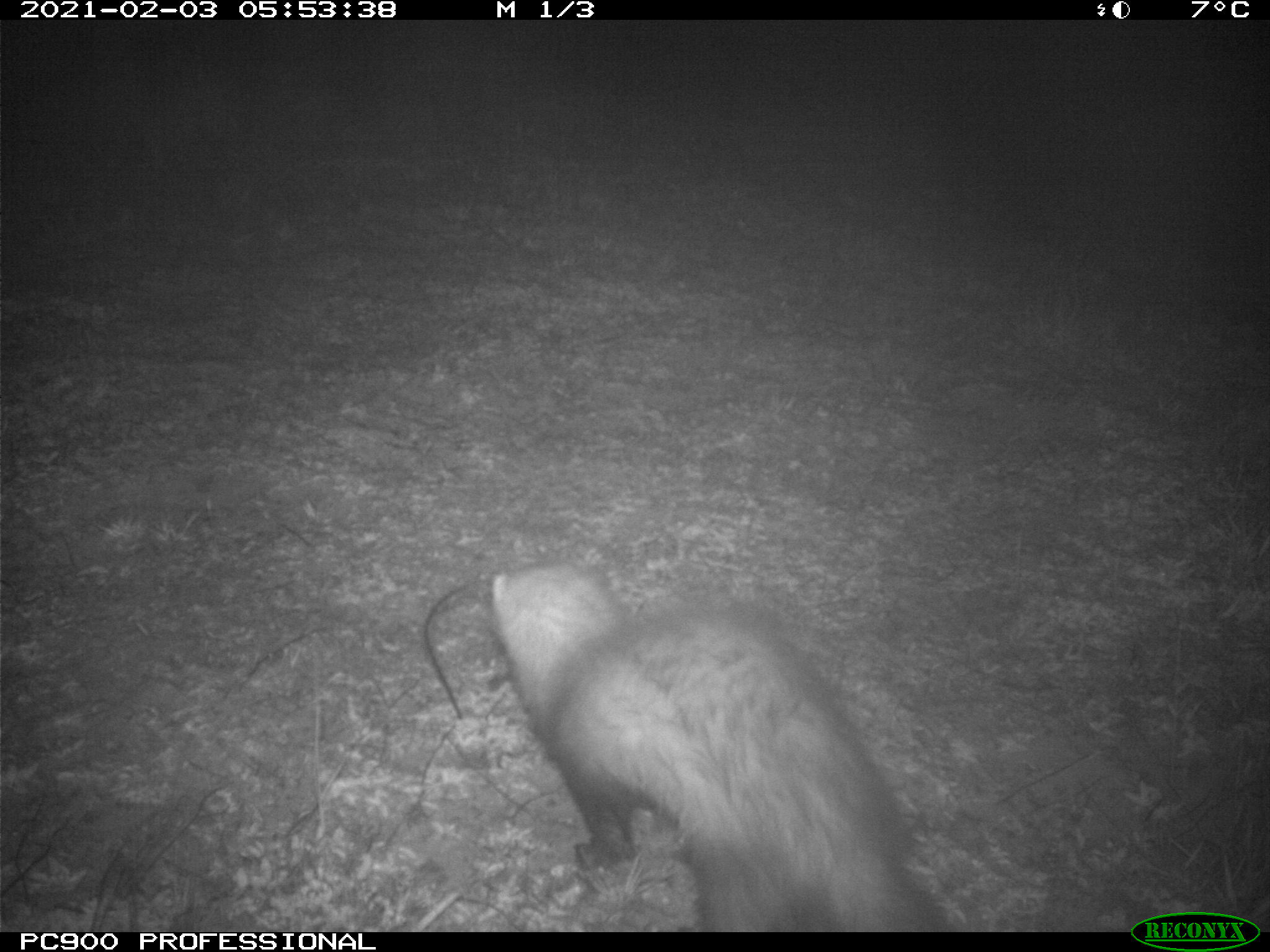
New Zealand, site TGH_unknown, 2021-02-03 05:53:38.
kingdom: Animalia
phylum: Chordata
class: Mammalia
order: Carnivora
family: Mustelidae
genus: Mustela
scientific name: Mustela furo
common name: ferret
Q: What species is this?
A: Ferret (Mustela furo).